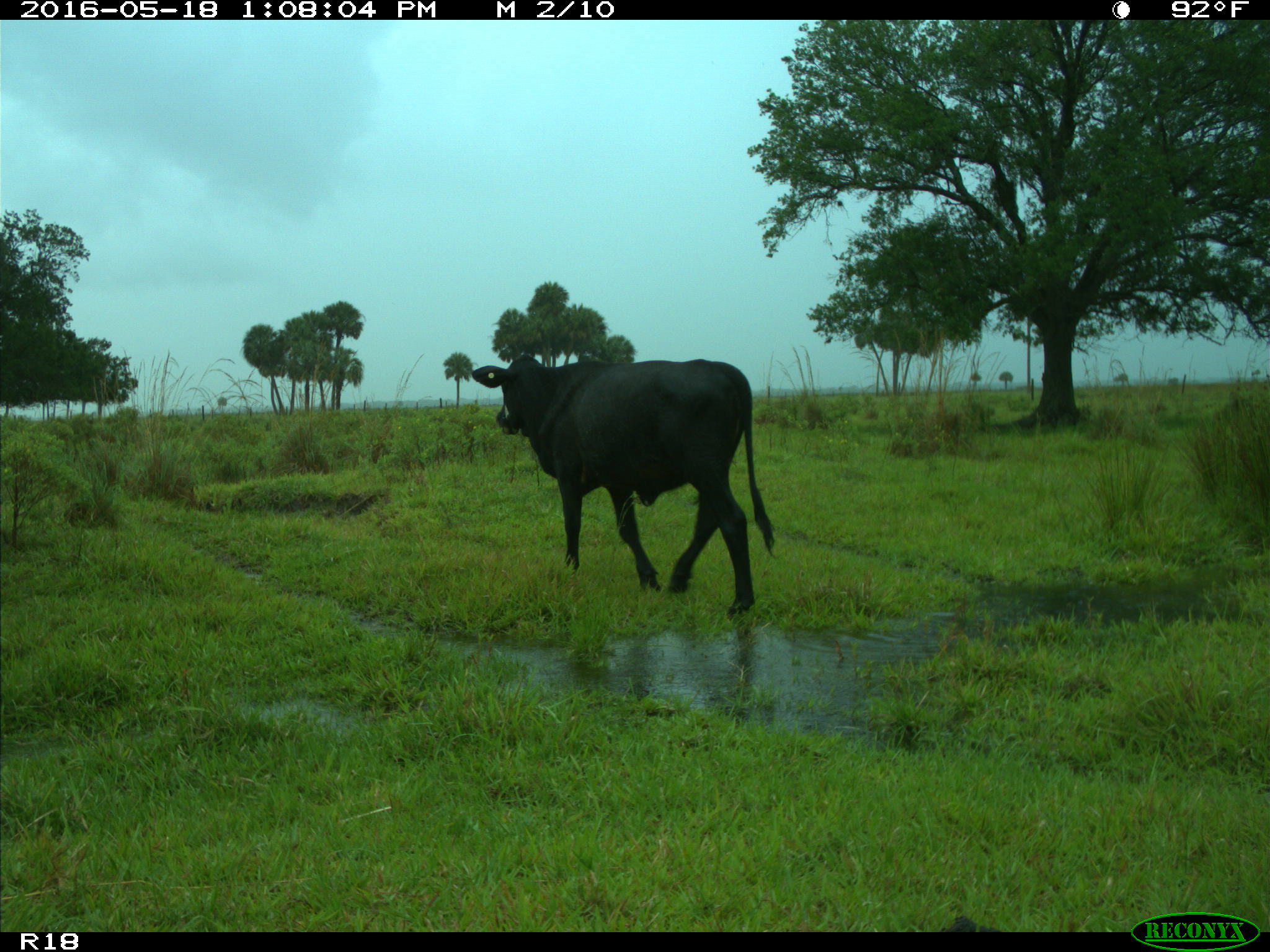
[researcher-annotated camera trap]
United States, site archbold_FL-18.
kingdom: Animalia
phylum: Chordata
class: Mammalia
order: Artiodactyla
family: Bovidae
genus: Bos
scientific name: Bos taurus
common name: domestic cow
Bos taurus (domestic cow).